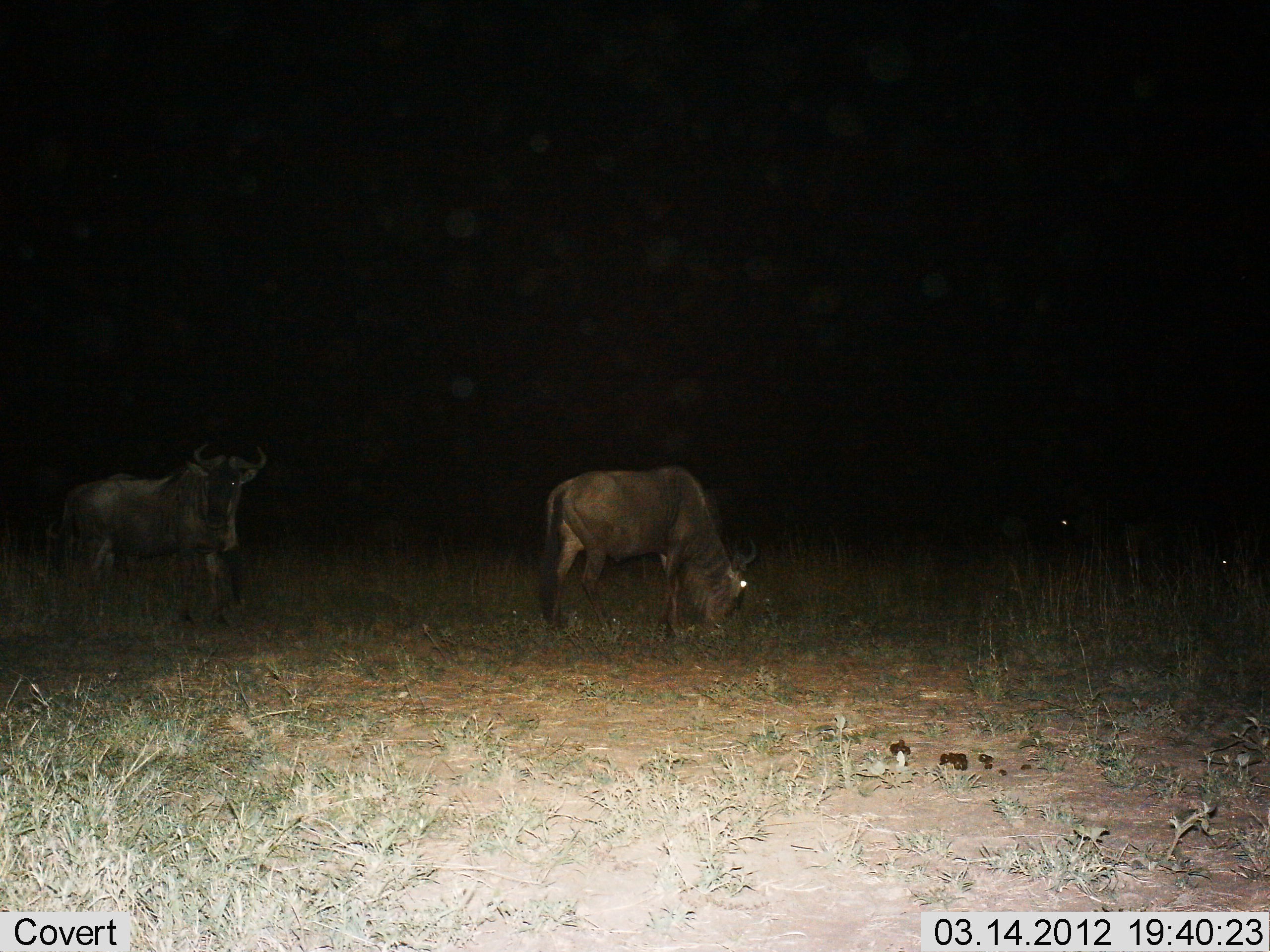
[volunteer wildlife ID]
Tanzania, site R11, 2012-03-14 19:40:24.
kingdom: Animalia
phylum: Chordata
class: Mammalia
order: Artiodactyla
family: Bovidae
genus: Connochaetes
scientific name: Connochaetes taurinus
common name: blue wildebeest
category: wildebeest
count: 2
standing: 76%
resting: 3%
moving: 3%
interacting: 0%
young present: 0%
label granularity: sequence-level